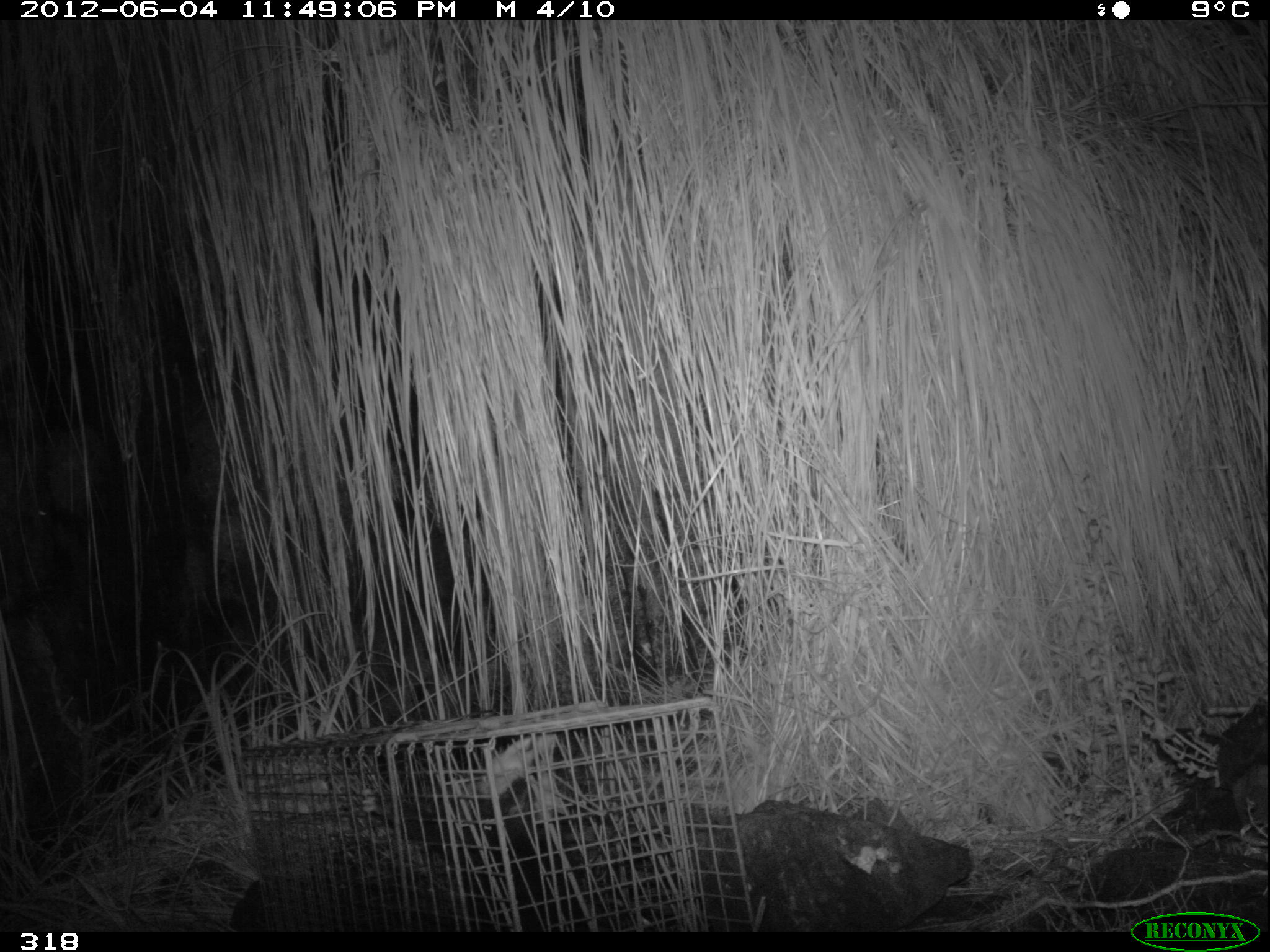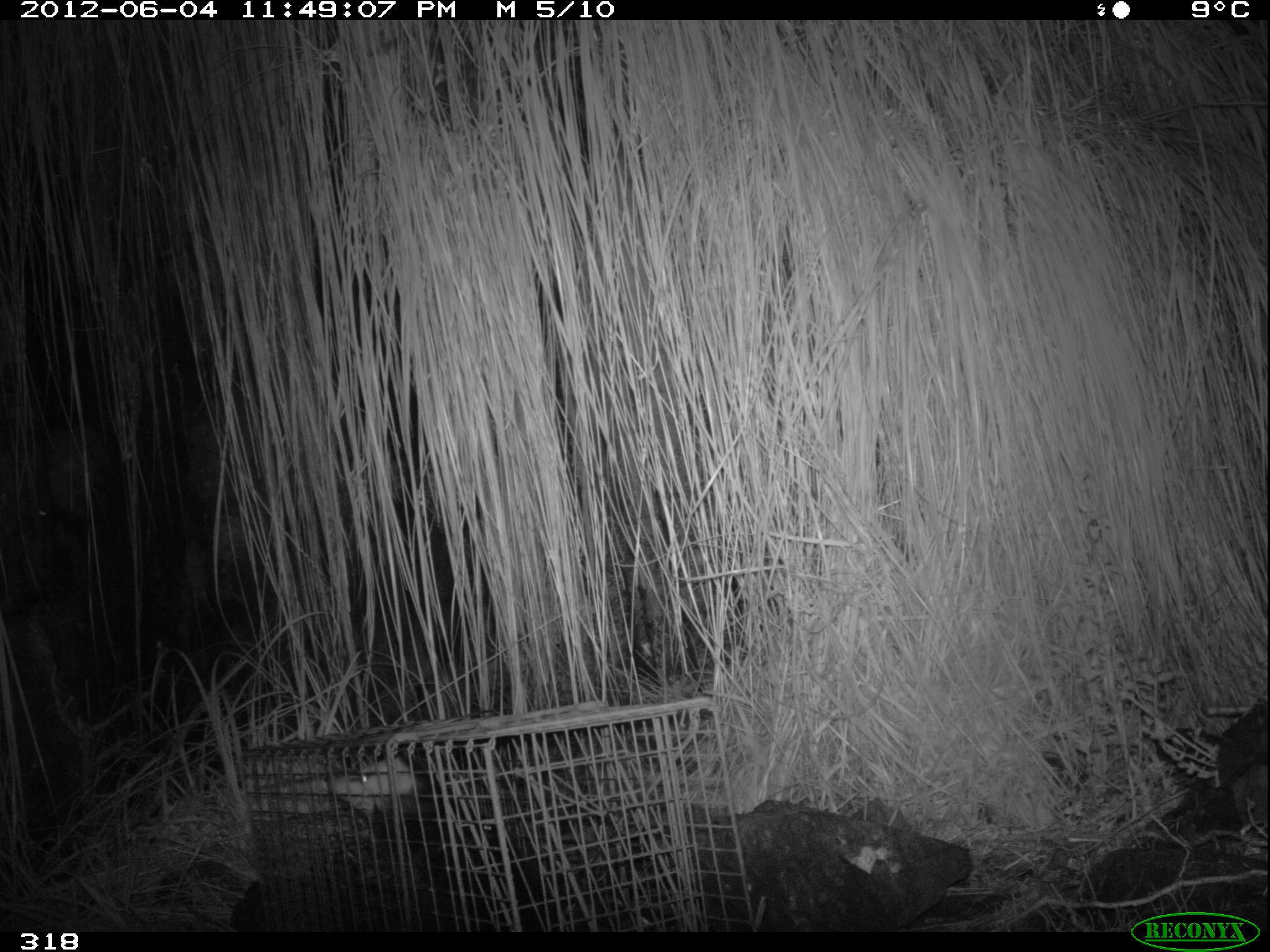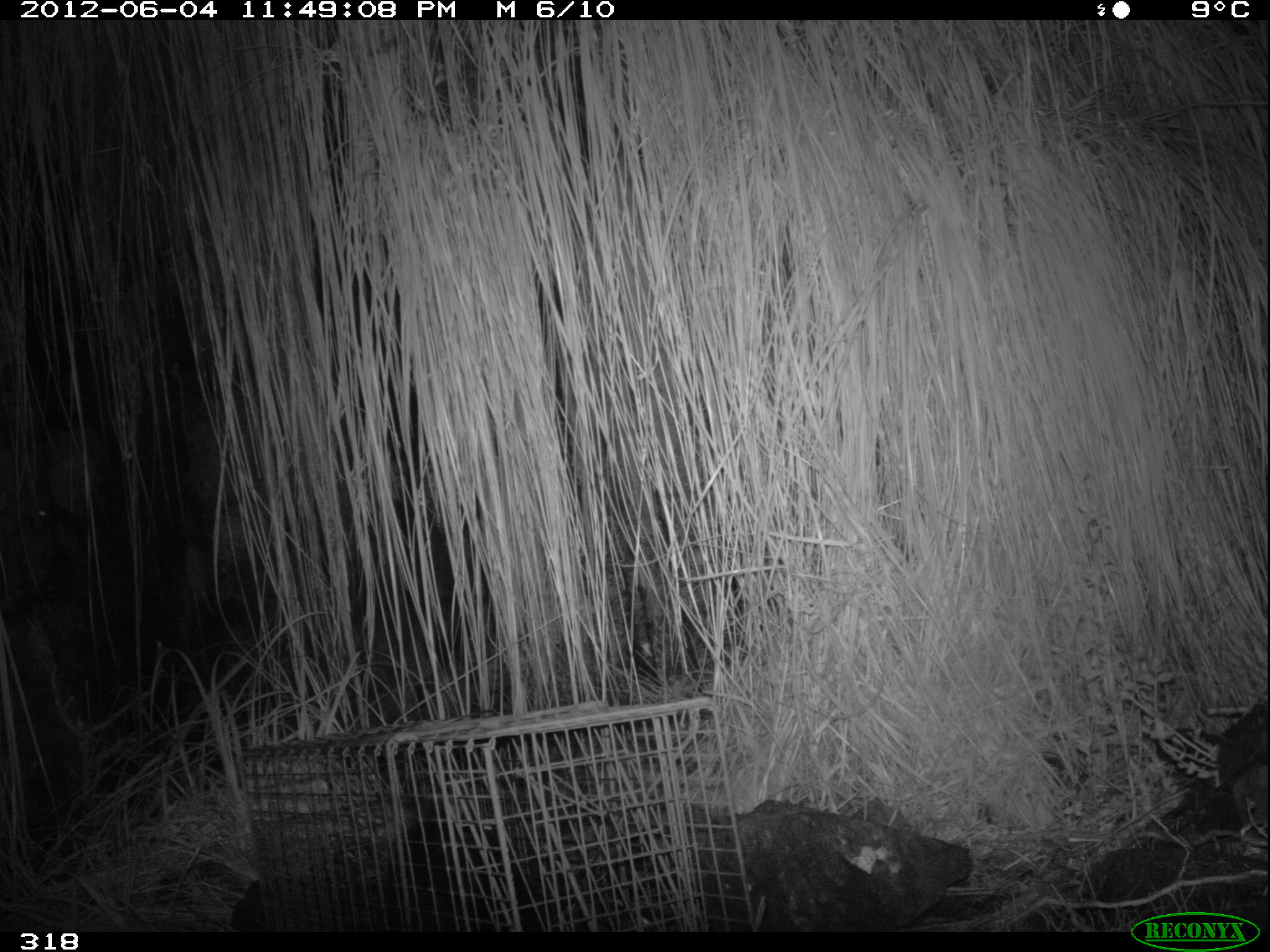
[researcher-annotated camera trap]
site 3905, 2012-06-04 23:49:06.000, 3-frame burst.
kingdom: Animalia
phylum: Chordata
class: Mammalia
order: Didelphimorphia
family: Didelphidae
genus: Didelphis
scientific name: Didelphis pernigra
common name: andean white-eared opossum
Didelphis pernigra (andean white-eared opossum).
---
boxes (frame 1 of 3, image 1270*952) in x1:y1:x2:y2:
didelphis pernigra: 361:734:620:931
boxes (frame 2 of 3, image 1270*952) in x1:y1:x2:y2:
didelphis pernigra: 331:756:609:931